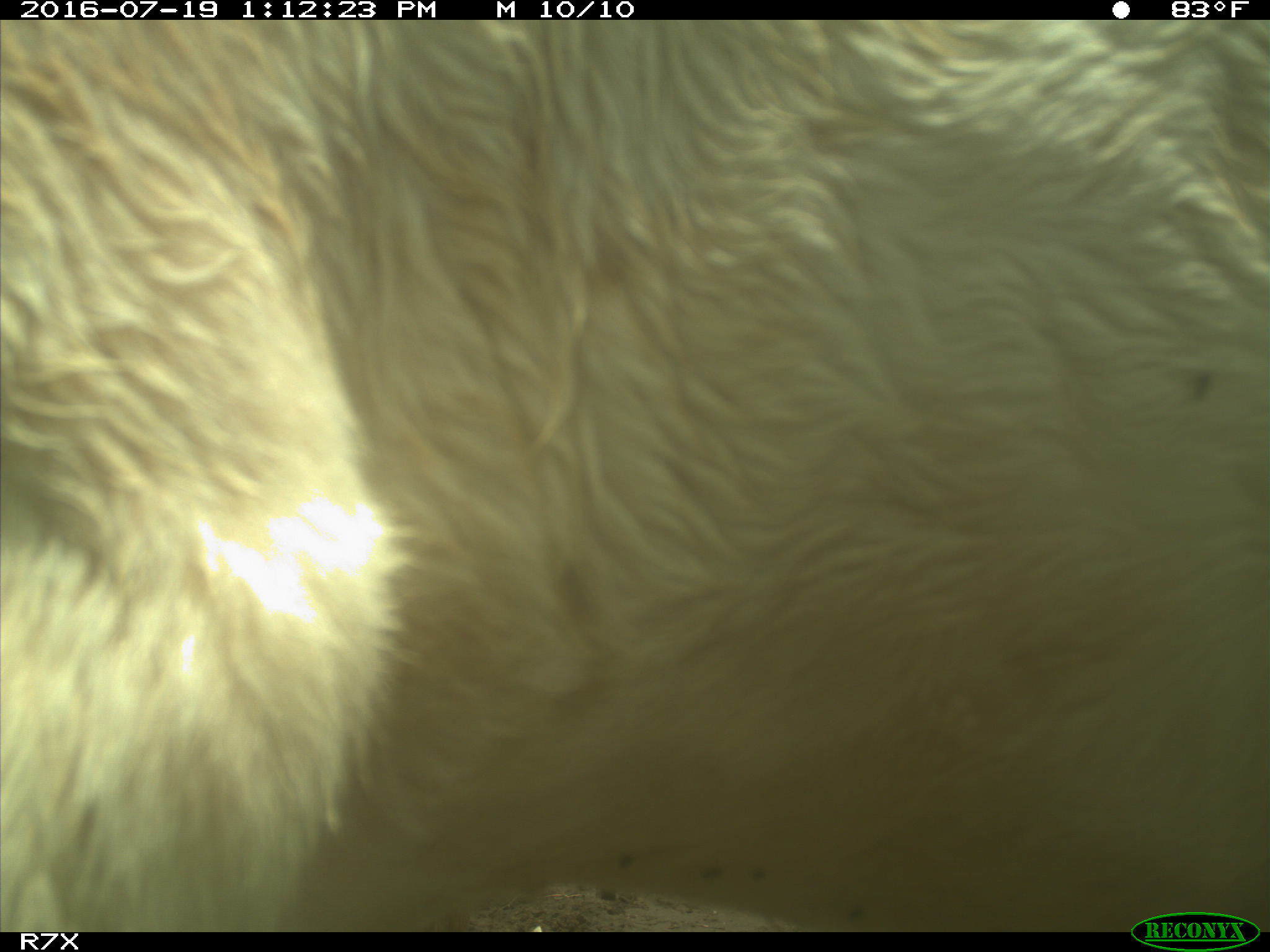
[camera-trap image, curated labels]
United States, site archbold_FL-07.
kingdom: Animalia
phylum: Chordata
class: Mammalia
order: Artiodactyla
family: Bovidae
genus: Bos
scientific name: Bos taurus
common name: domestic cow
Bos taurus (domestic cow).